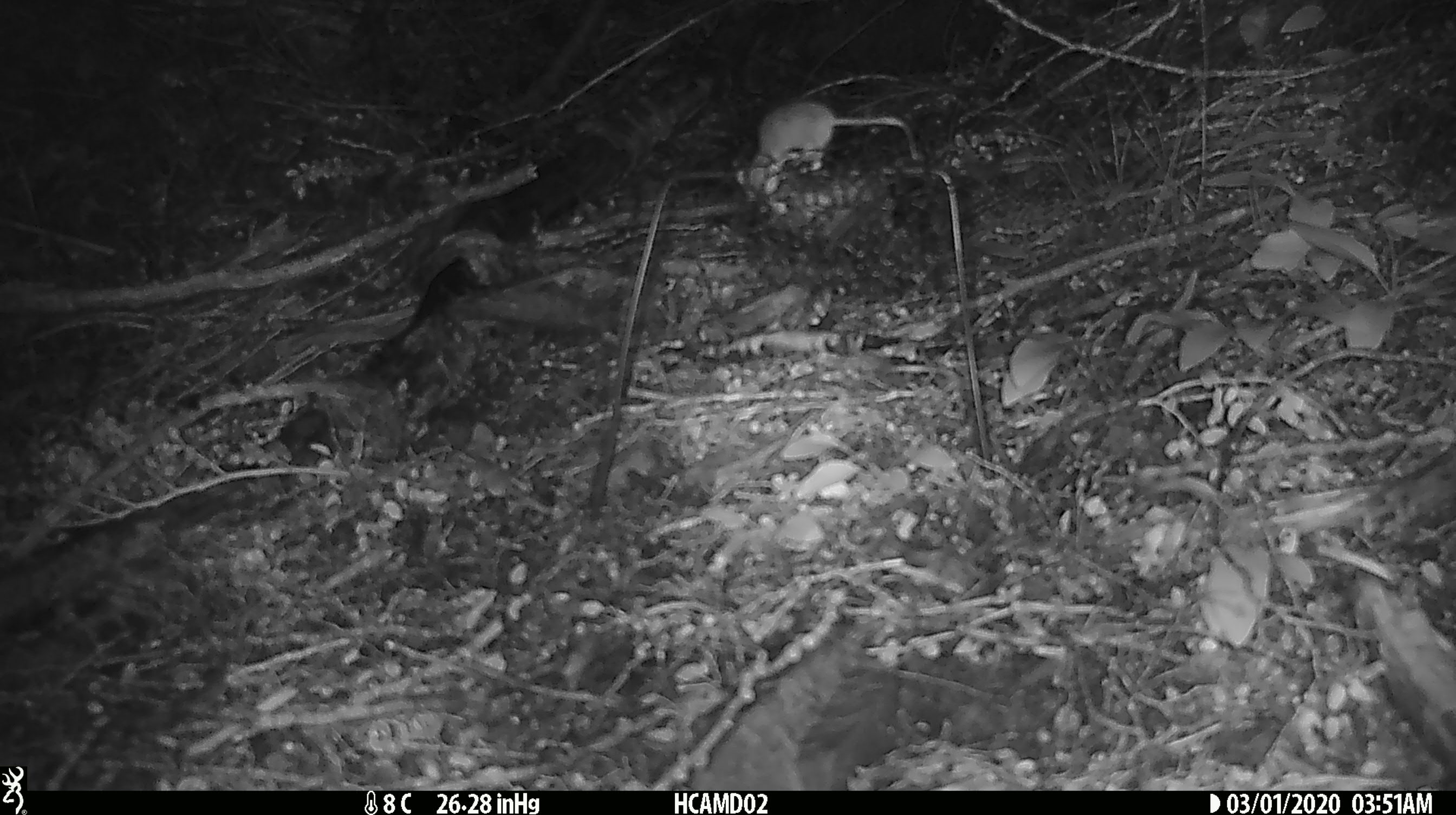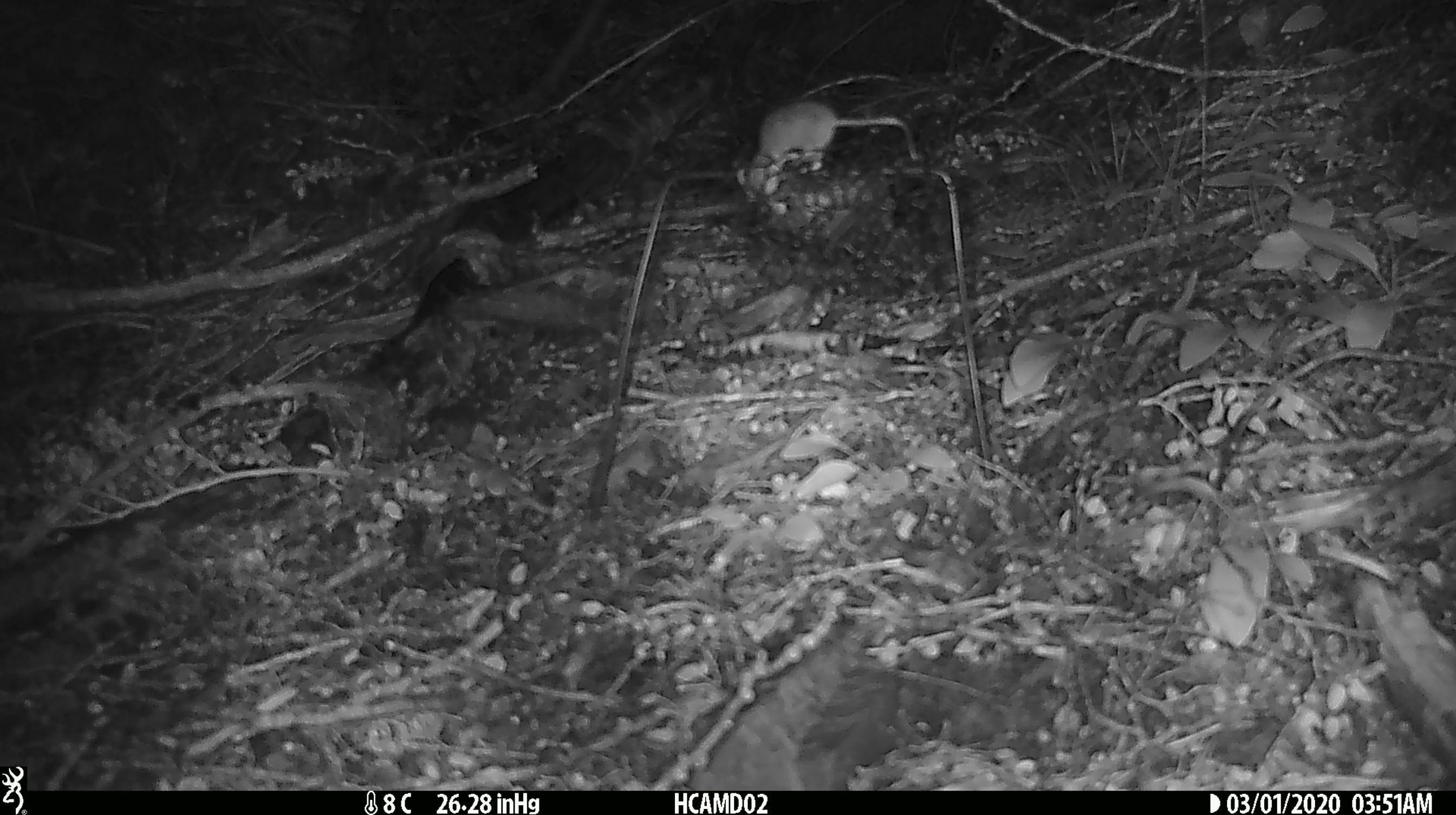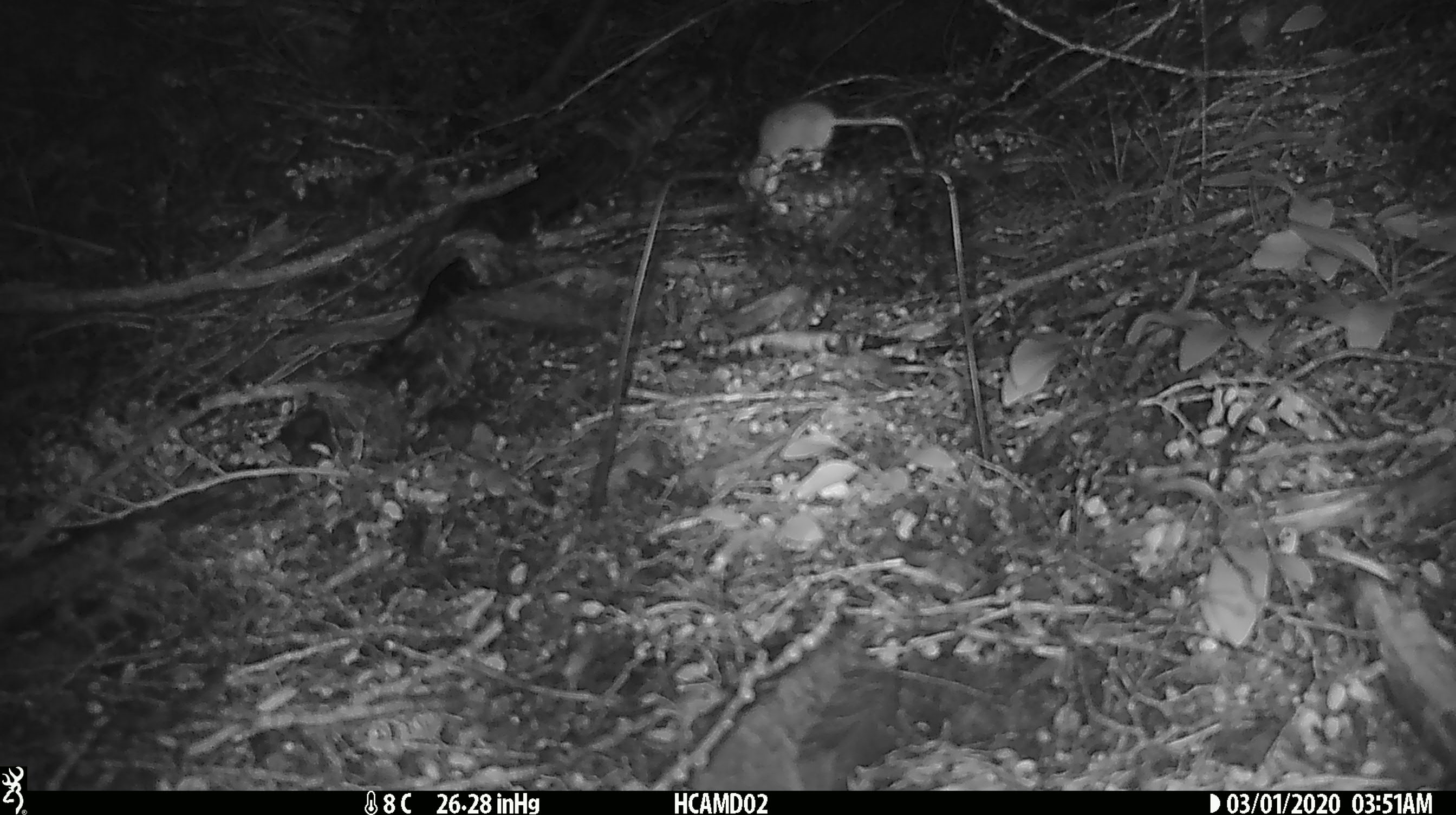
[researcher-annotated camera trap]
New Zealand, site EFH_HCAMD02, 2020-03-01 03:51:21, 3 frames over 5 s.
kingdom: Animalia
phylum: Chordata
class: Mammalia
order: Rodentia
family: Muridae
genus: Mus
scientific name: Mus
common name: mouse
Mouse (Mus).